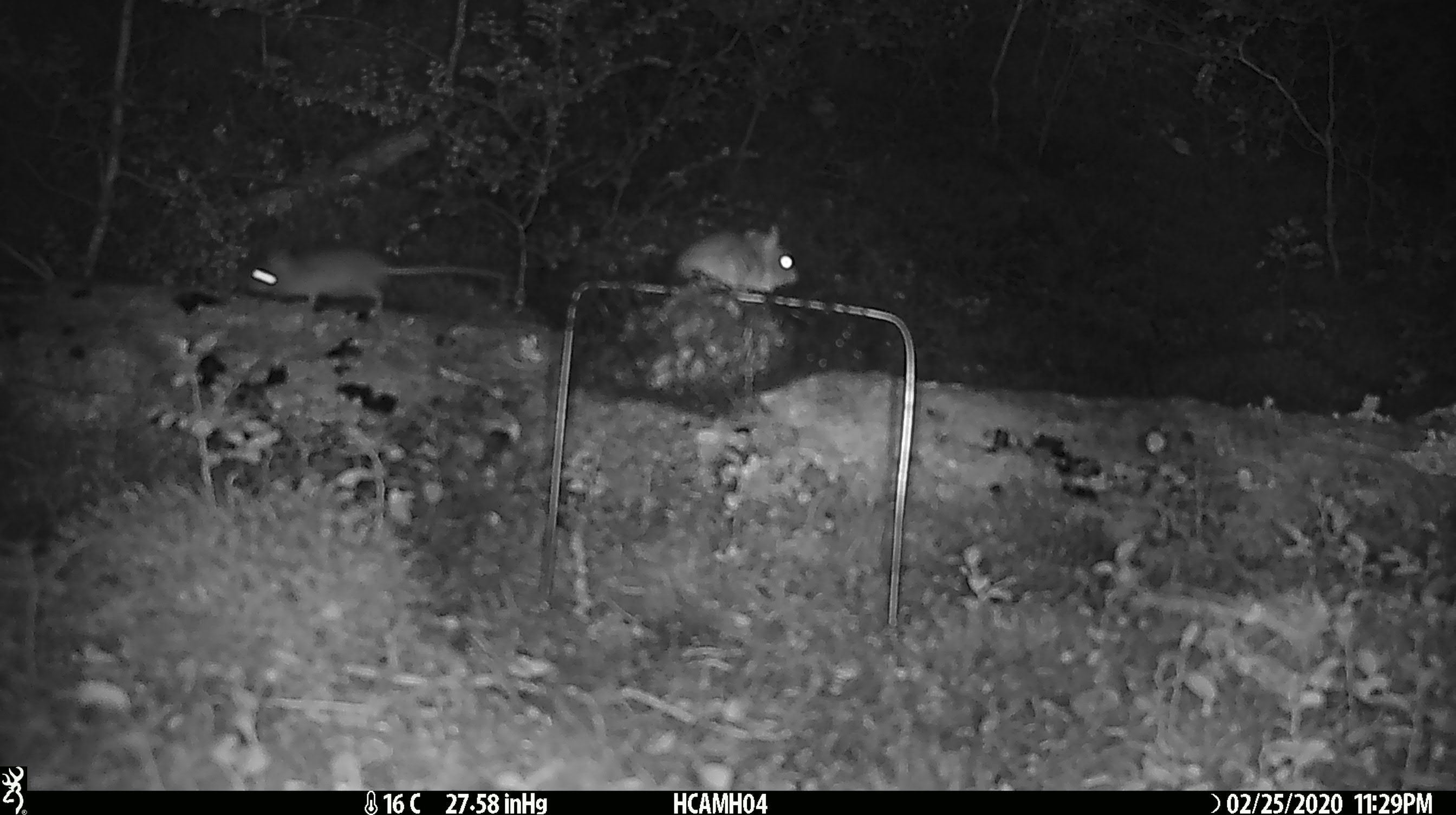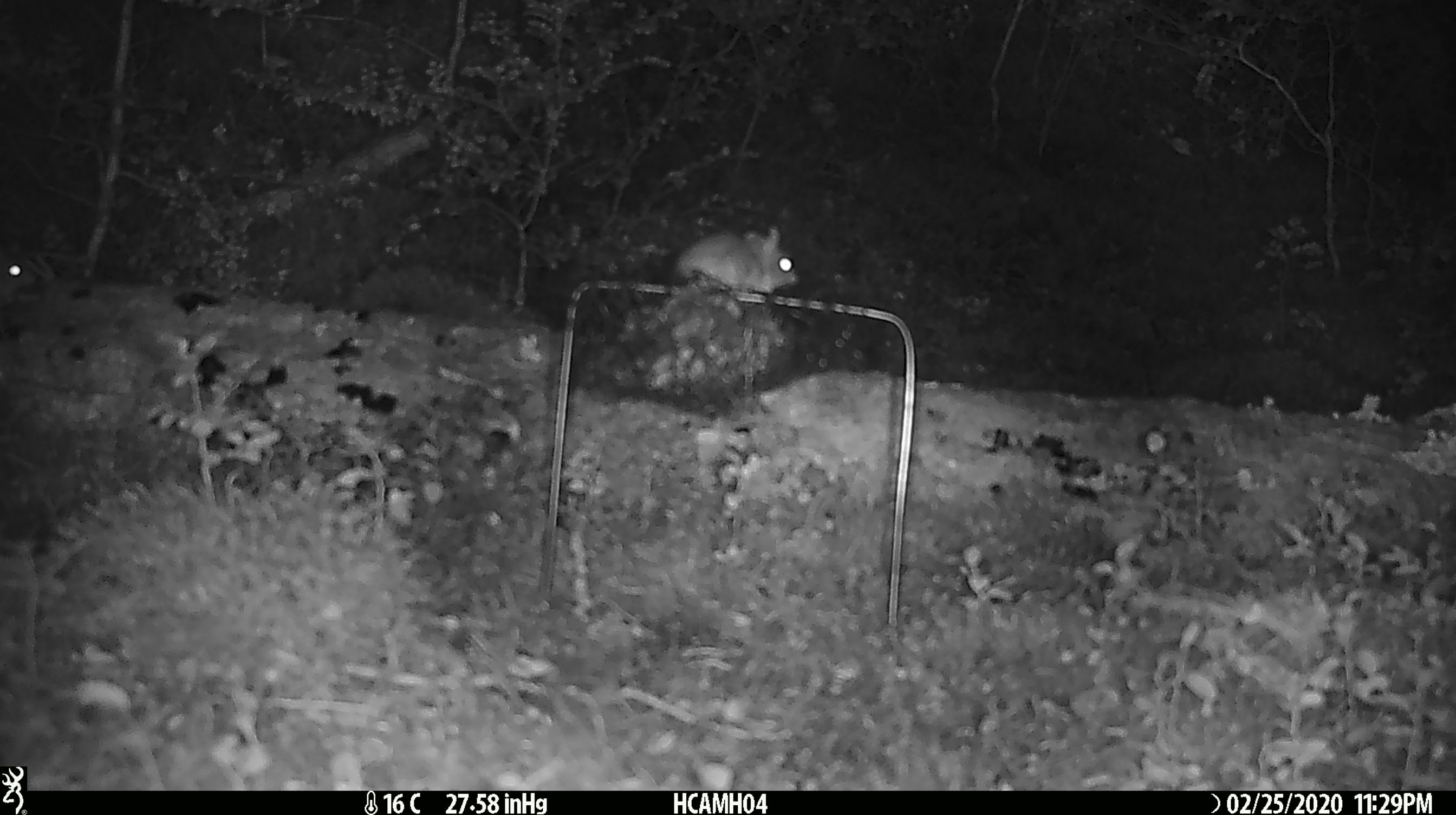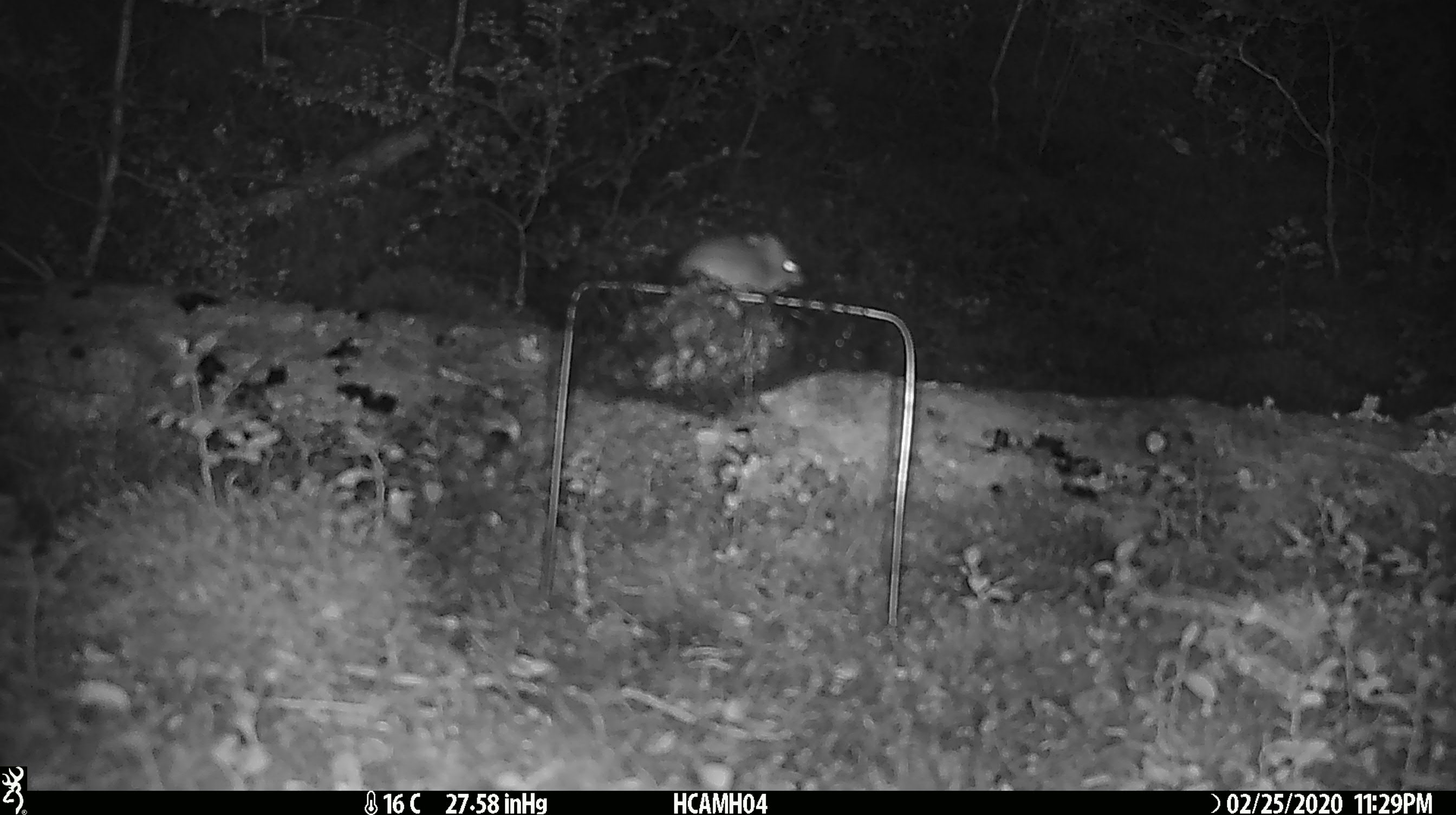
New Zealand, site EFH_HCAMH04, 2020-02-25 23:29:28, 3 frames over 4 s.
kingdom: Animalia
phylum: Chordata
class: Mammalia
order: Rodentia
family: Muridae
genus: Mus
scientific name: Mus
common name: mouse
Mouse (Mus).